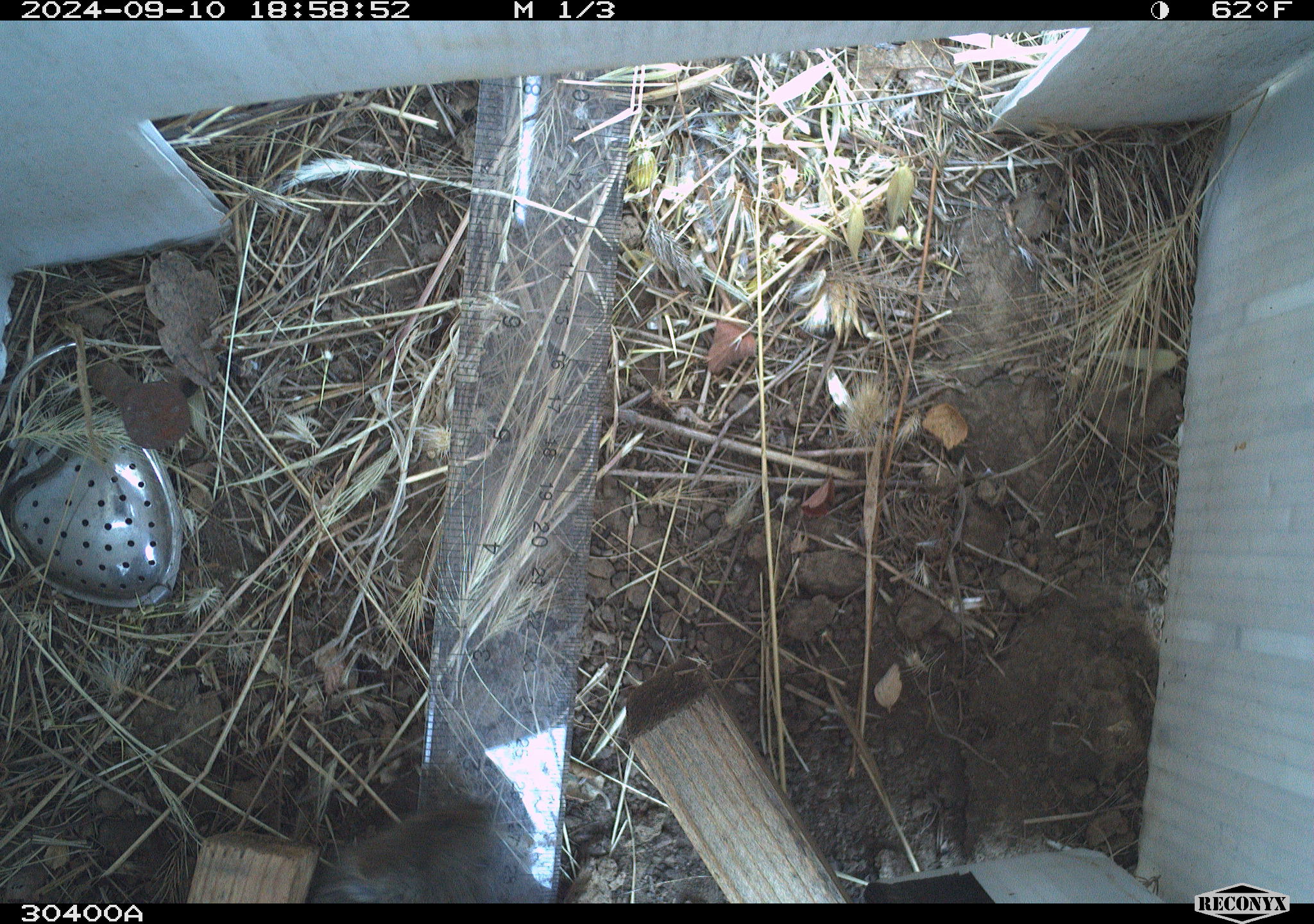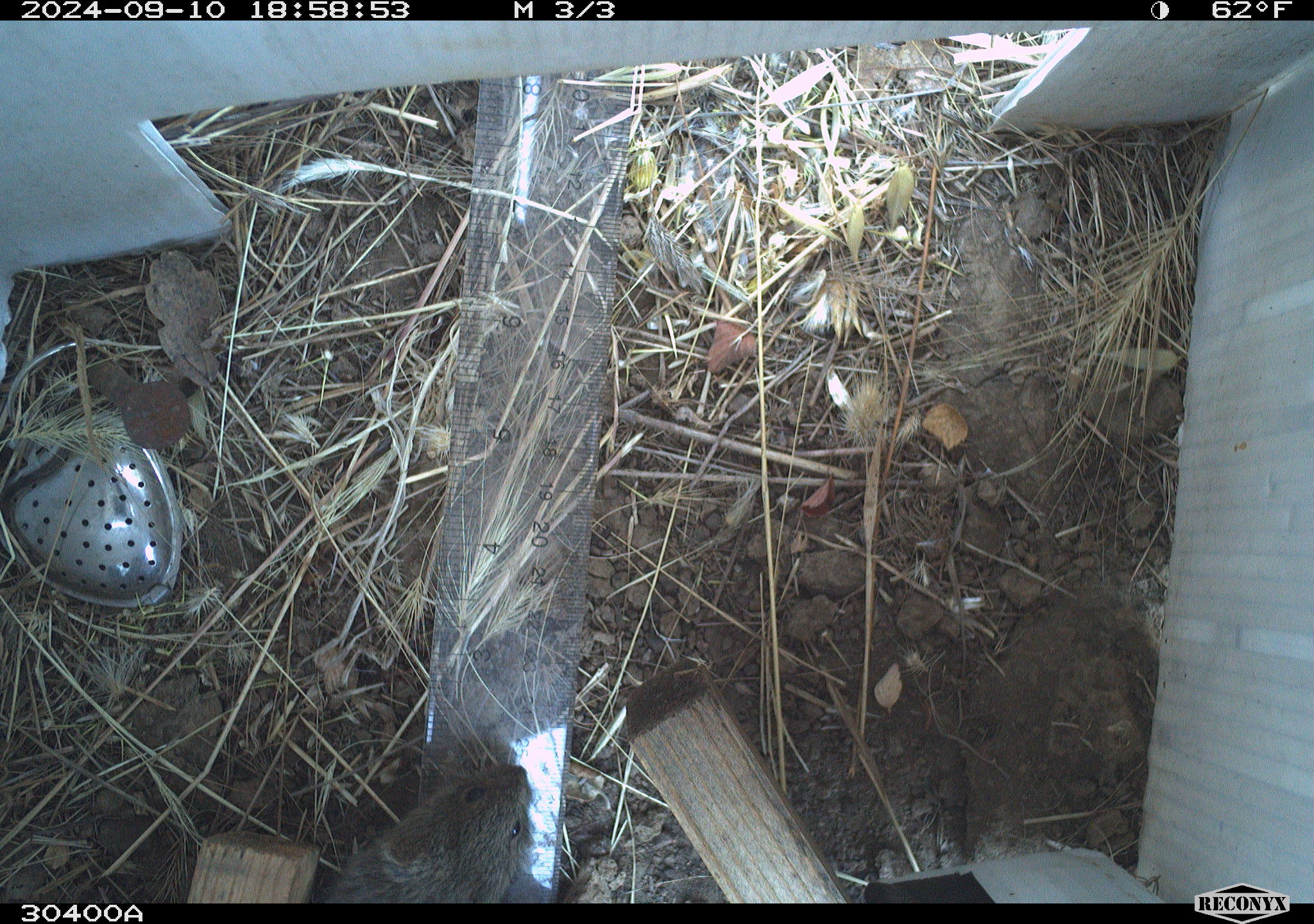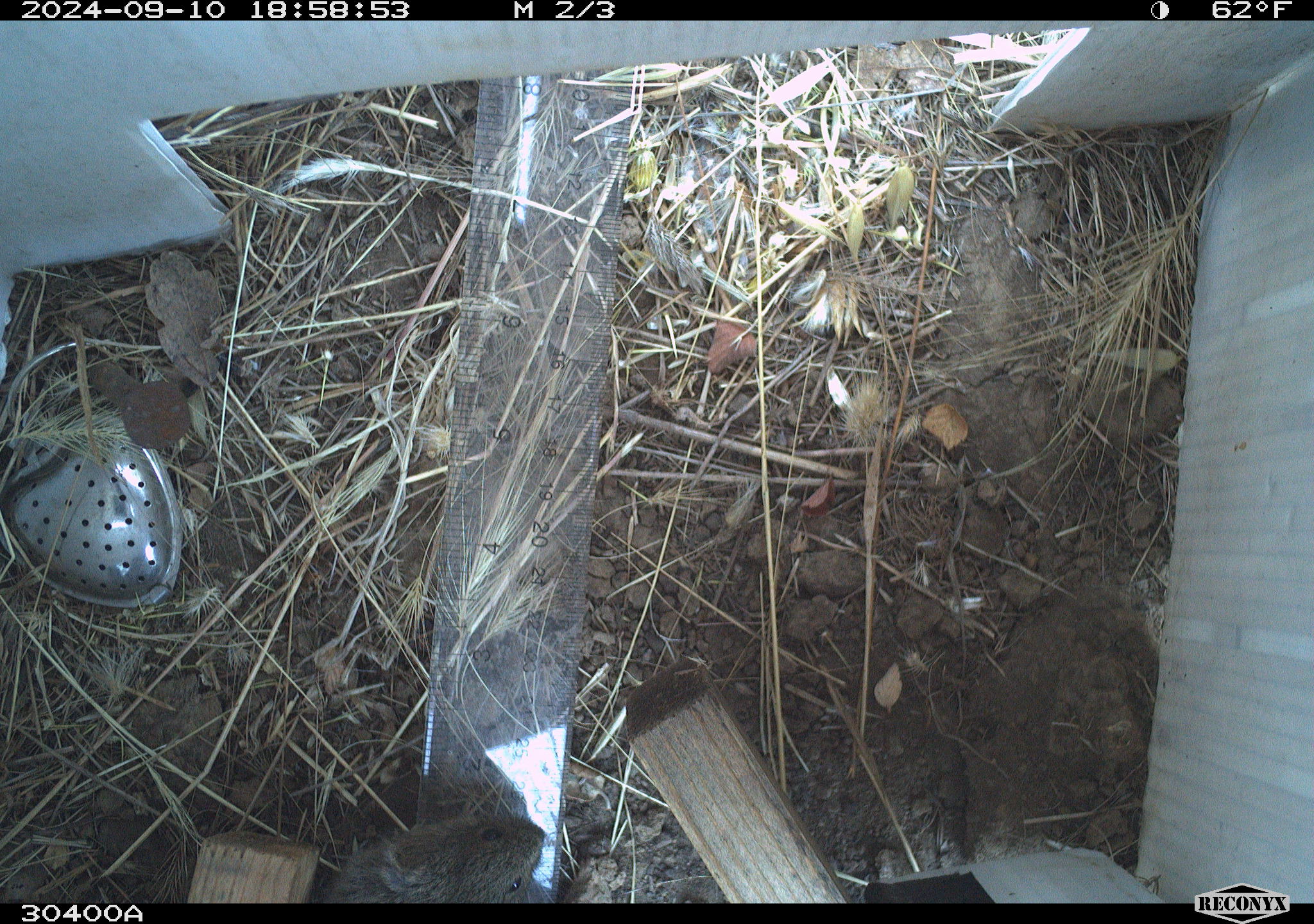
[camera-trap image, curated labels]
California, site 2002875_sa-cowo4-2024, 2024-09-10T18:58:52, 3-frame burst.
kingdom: Animalia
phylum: Chordata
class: Mammalia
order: Rodentia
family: Cricetidae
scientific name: Arvicolinae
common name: voles, lemmings, and muskrats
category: arvicolinae subfamily